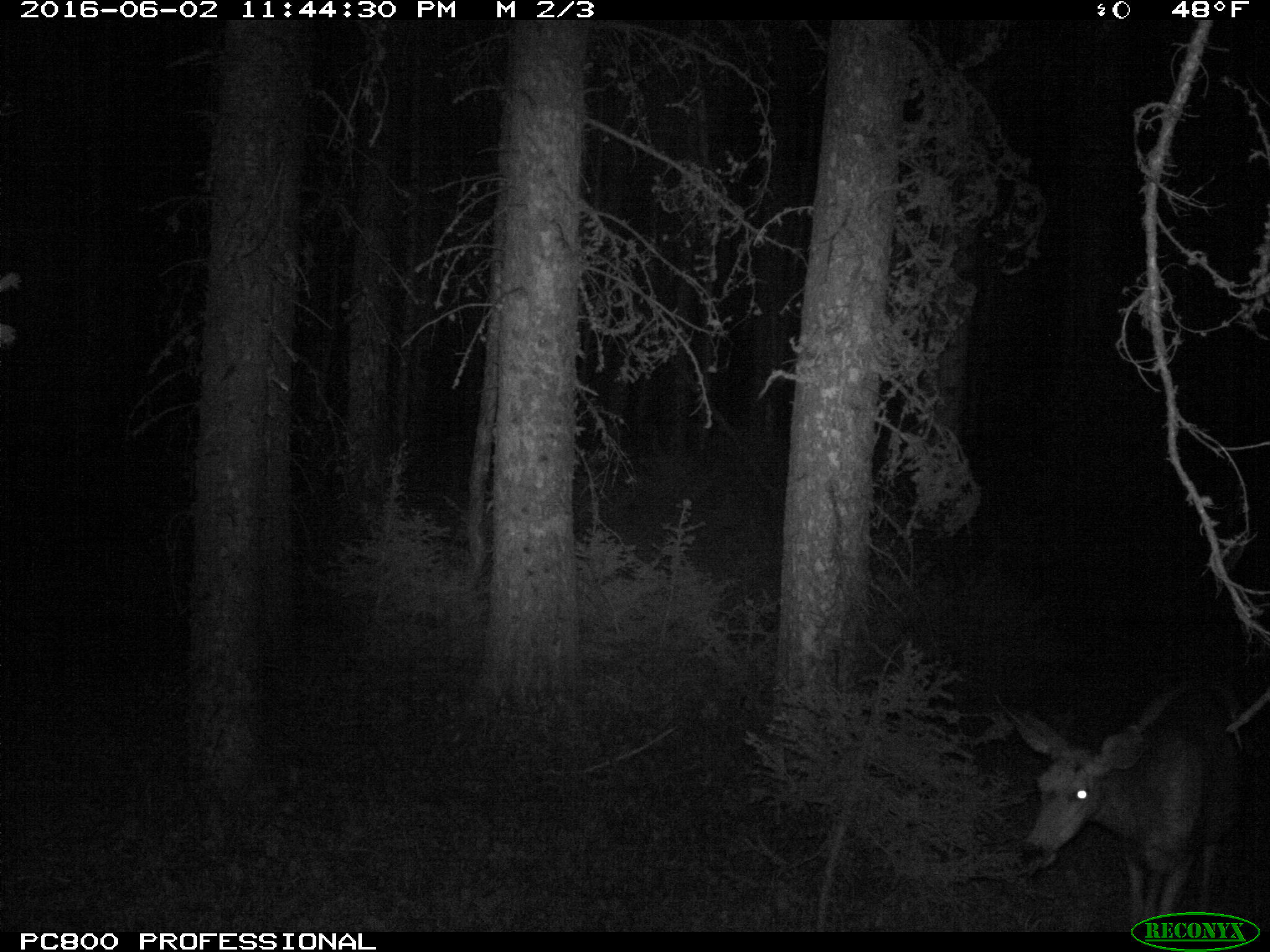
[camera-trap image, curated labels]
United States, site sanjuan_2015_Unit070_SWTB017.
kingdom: Animalia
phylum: Chordata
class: Mammalia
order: Artiodactyla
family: Cervidae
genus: Odocoileus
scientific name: Odocoileus hemionus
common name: mule deer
Odocoileus hemionus (mule deer).